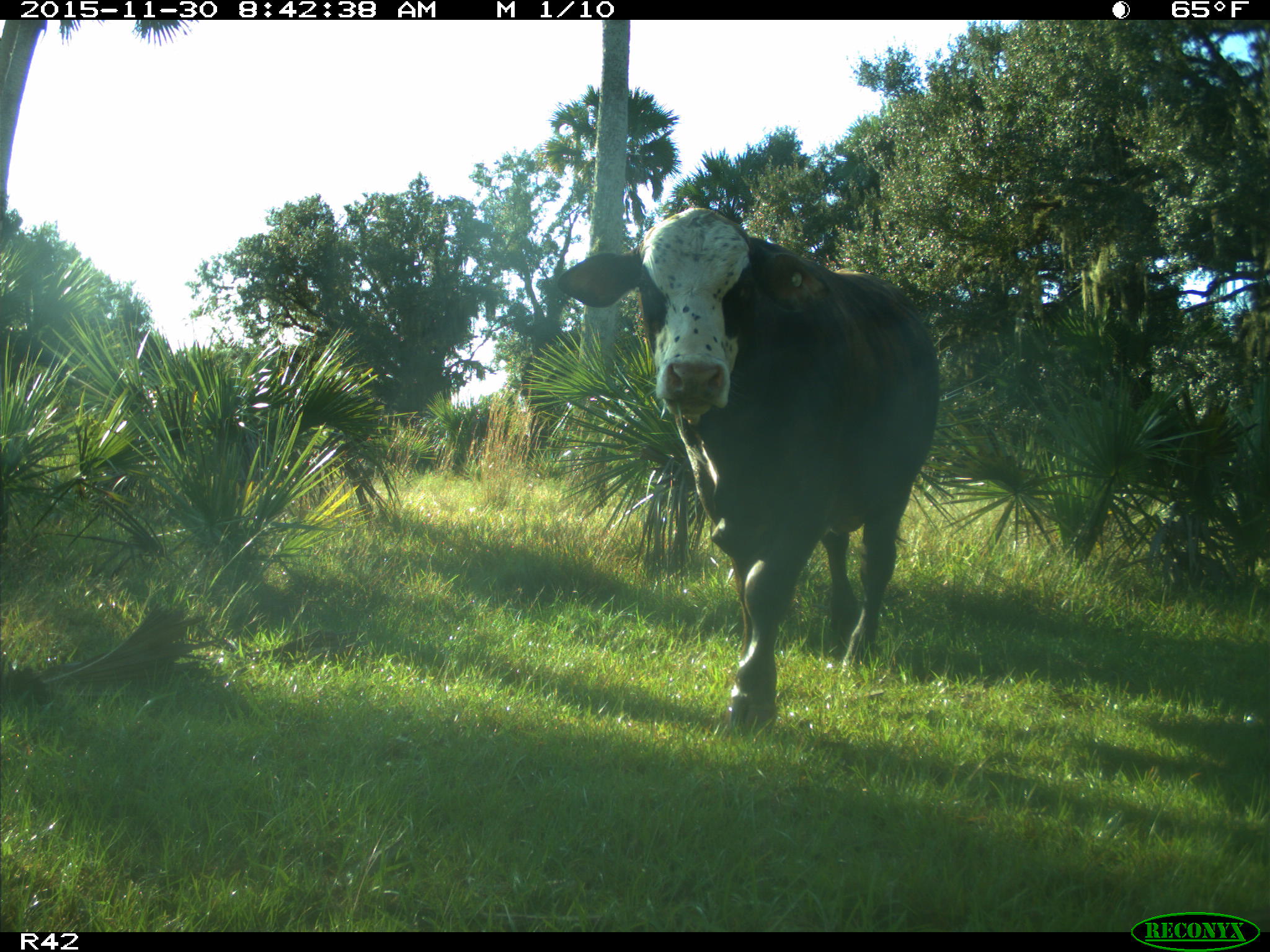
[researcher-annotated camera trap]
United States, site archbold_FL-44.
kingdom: Animalia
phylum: Chordata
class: Mammalia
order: Artiodactyla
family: Bovidae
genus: Bos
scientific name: Bos taurus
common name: domestic cow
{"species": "Bos taurus (domestic cow)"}